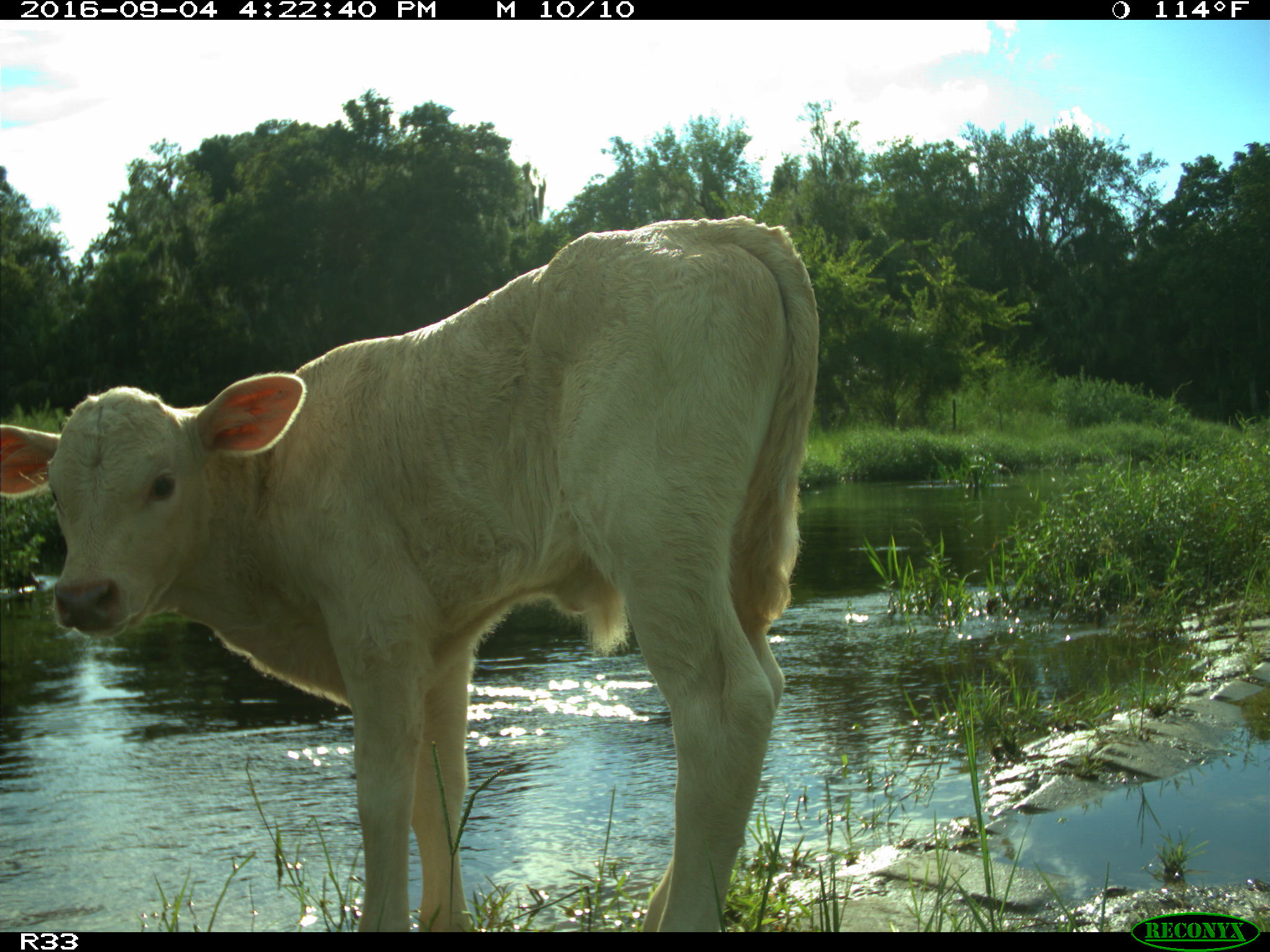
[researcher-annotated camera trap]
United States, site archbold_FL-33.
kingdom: Animalia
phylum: Chordata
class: Mammalia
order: Artiodactyla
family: Bovidae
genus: Bos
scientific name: Bos taurus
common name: domestic cow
Bos taurus (domestic cow).